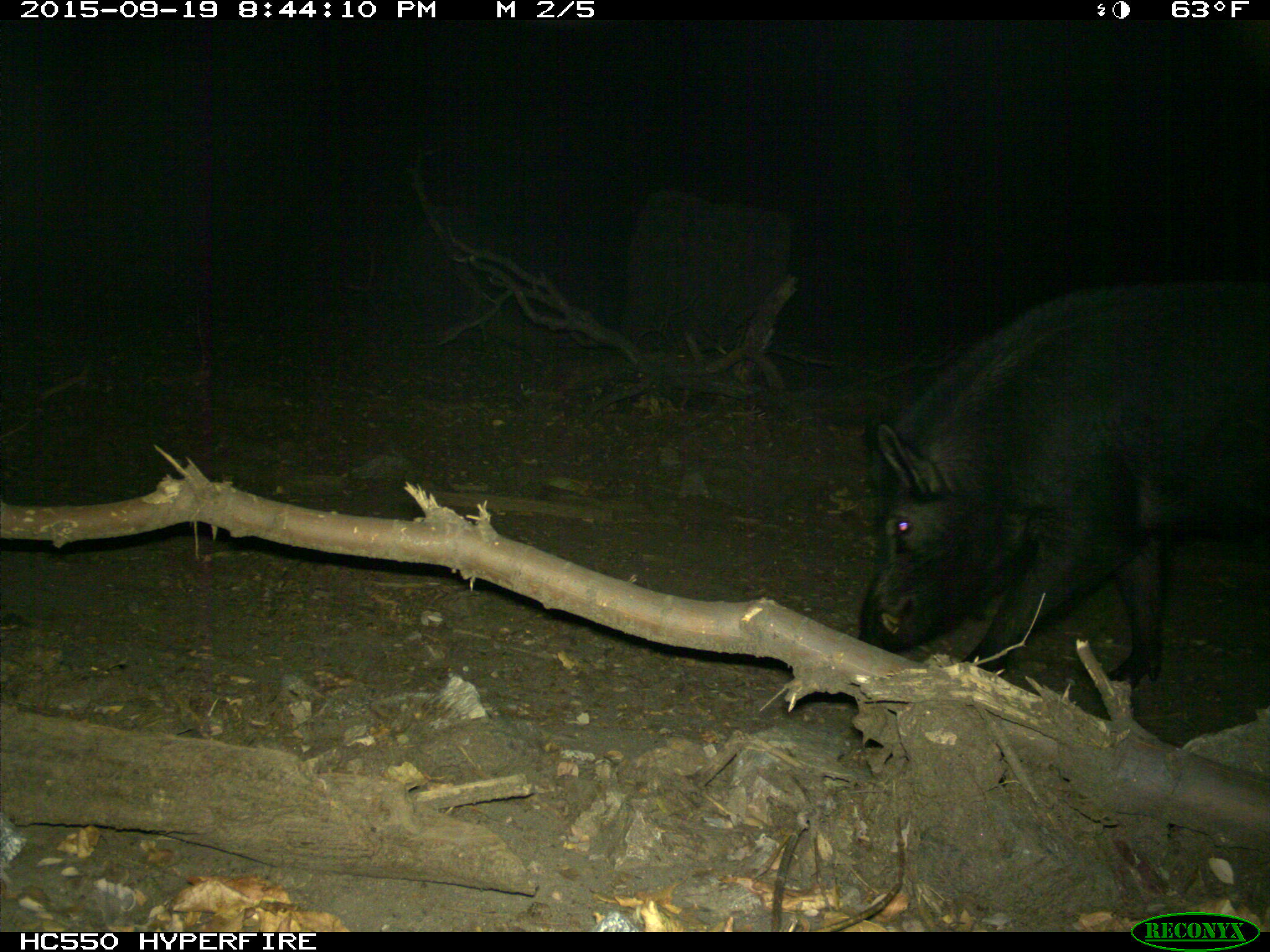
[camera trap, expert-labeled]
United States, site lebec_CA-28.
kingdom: Animalia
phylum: Chordata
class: Mammalia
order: Artiodactyla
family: Suidae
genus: Sus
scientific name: Sus scrofa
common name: wild boar